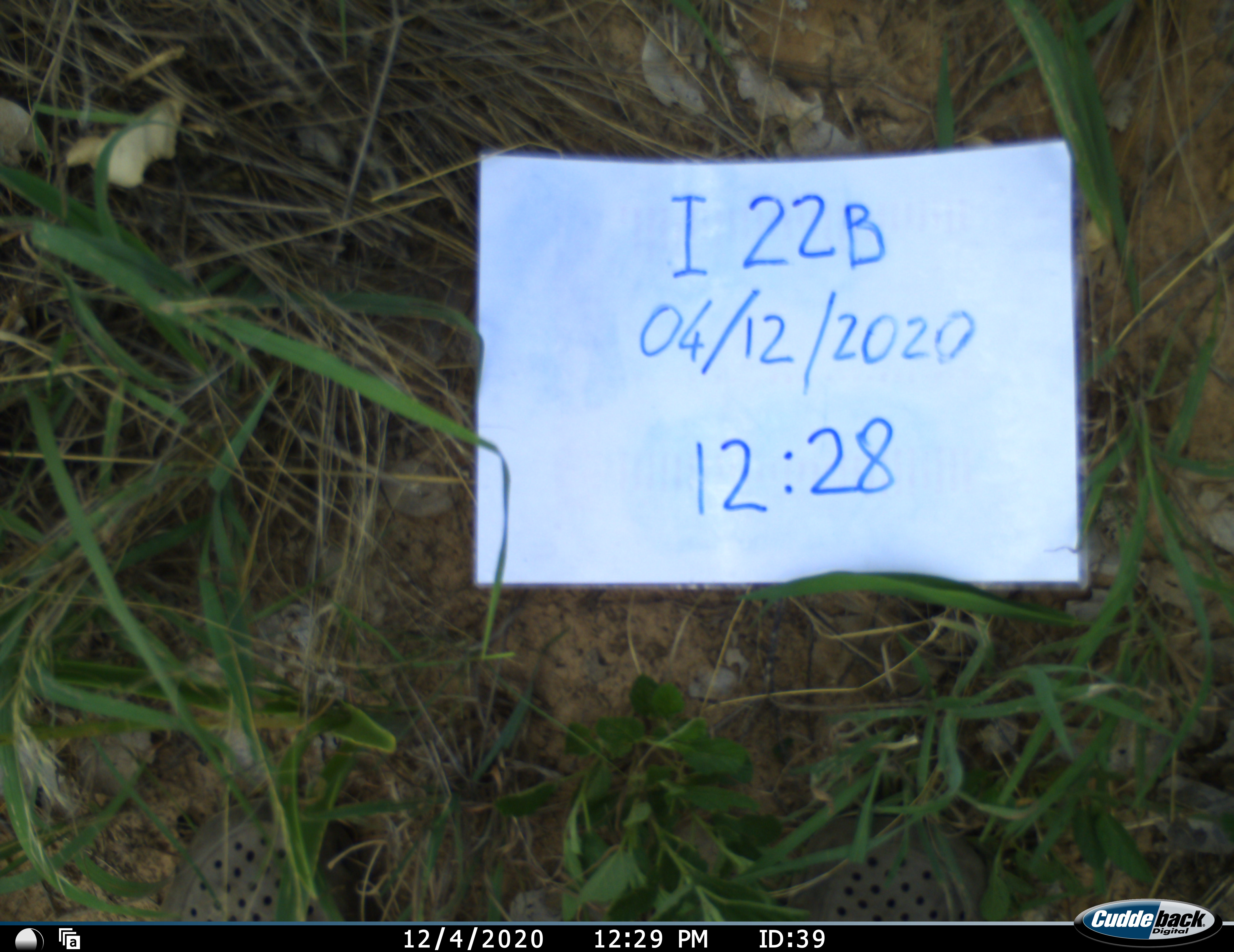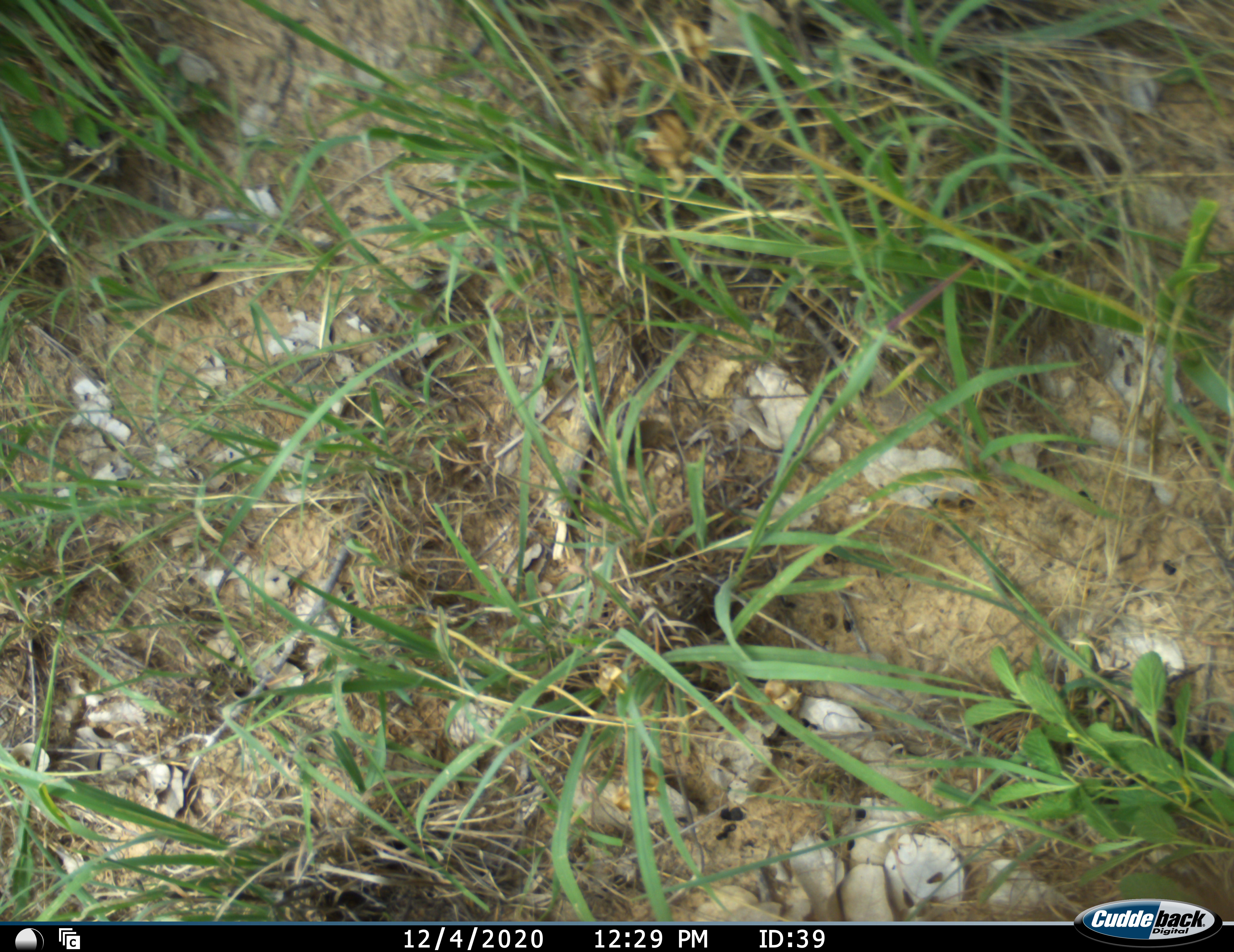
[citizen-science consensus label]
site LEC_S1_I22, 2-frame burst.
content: unidentified animal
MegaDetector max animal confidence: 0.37